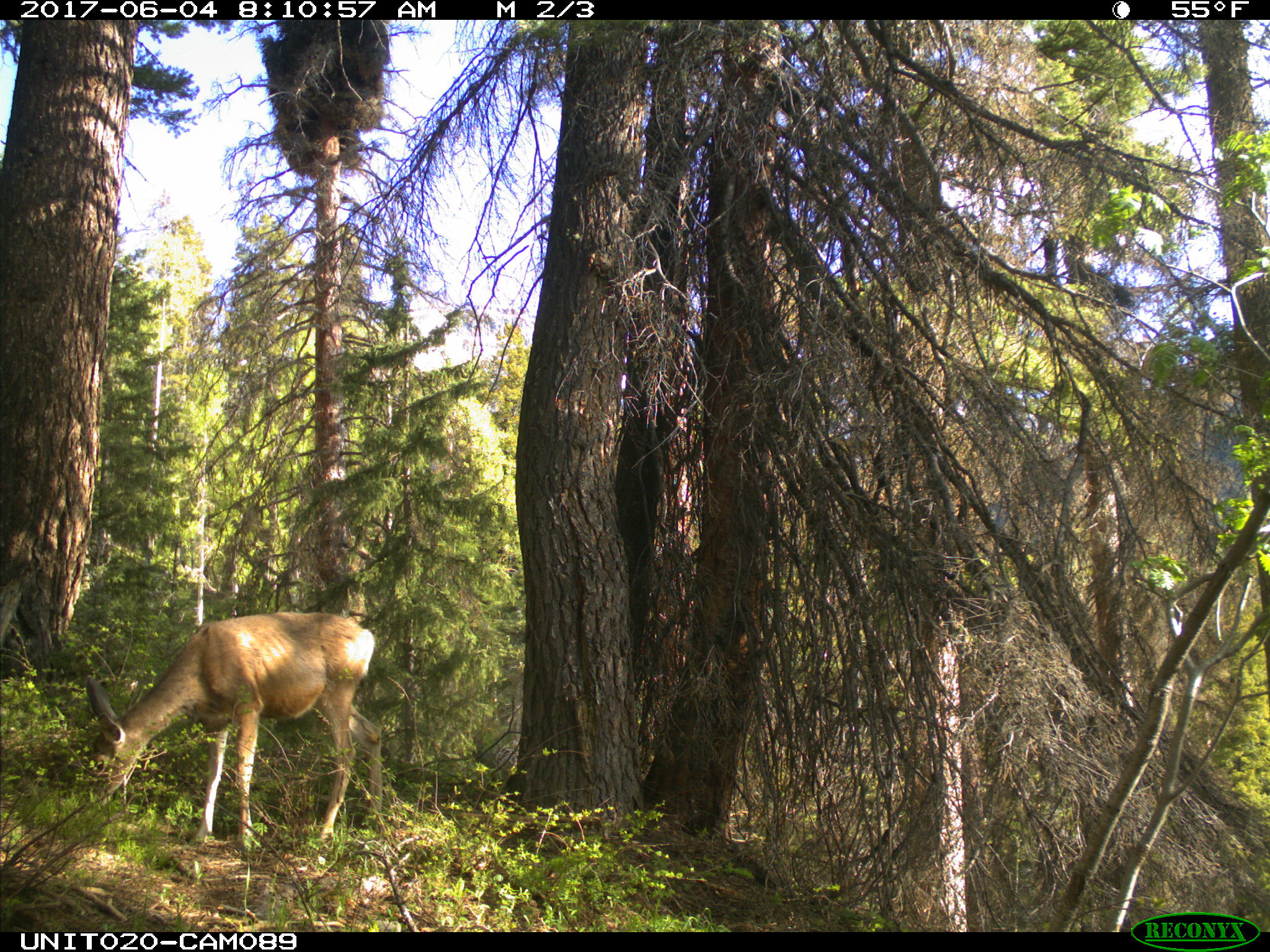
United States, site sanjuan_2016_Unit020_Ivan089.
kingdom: Animalia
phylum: Chordata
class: Mammalia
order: Artiodactyla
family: Cervidae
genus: Odocoileus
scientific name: Odocoileus hemionus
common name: mule deer